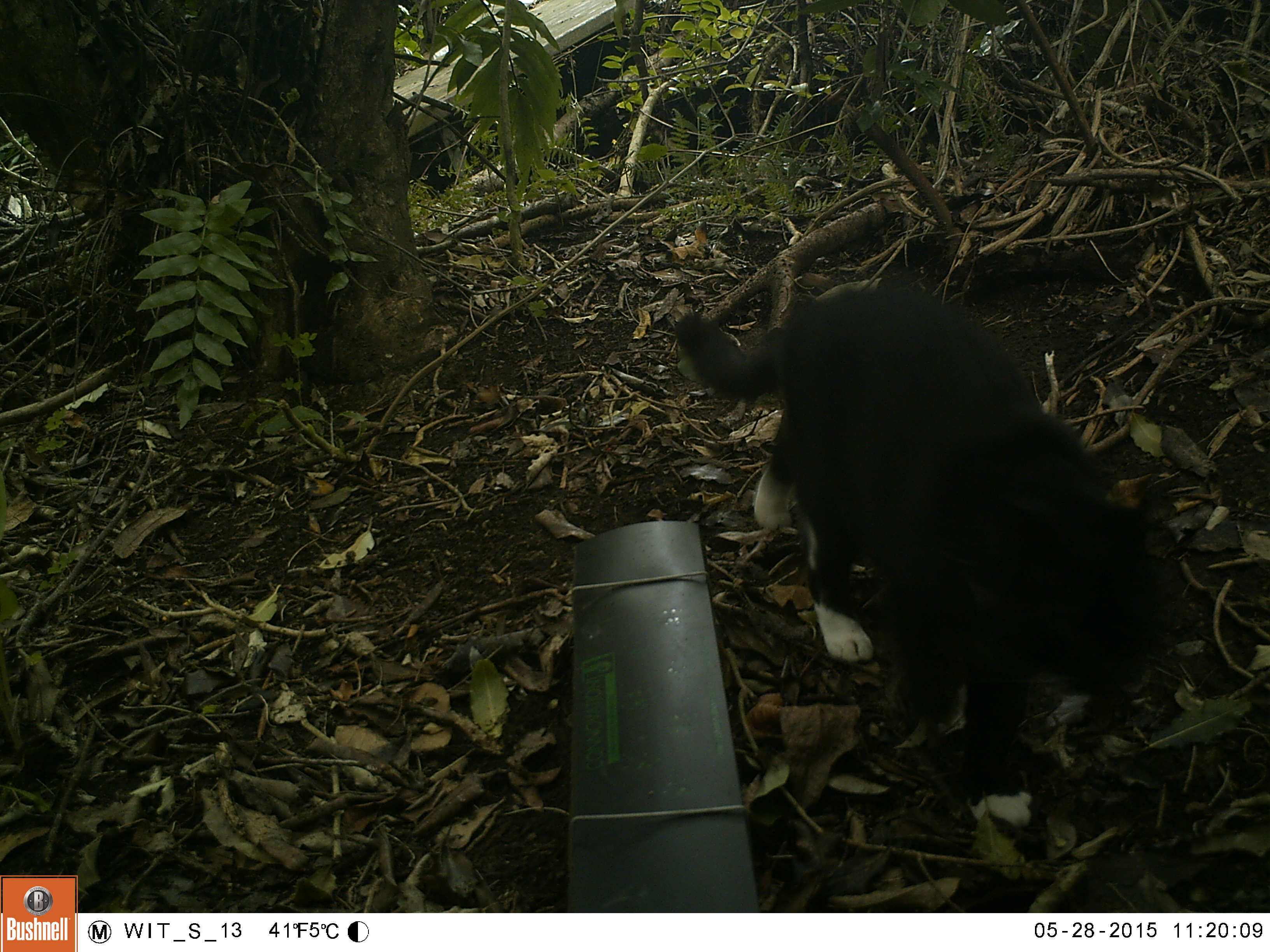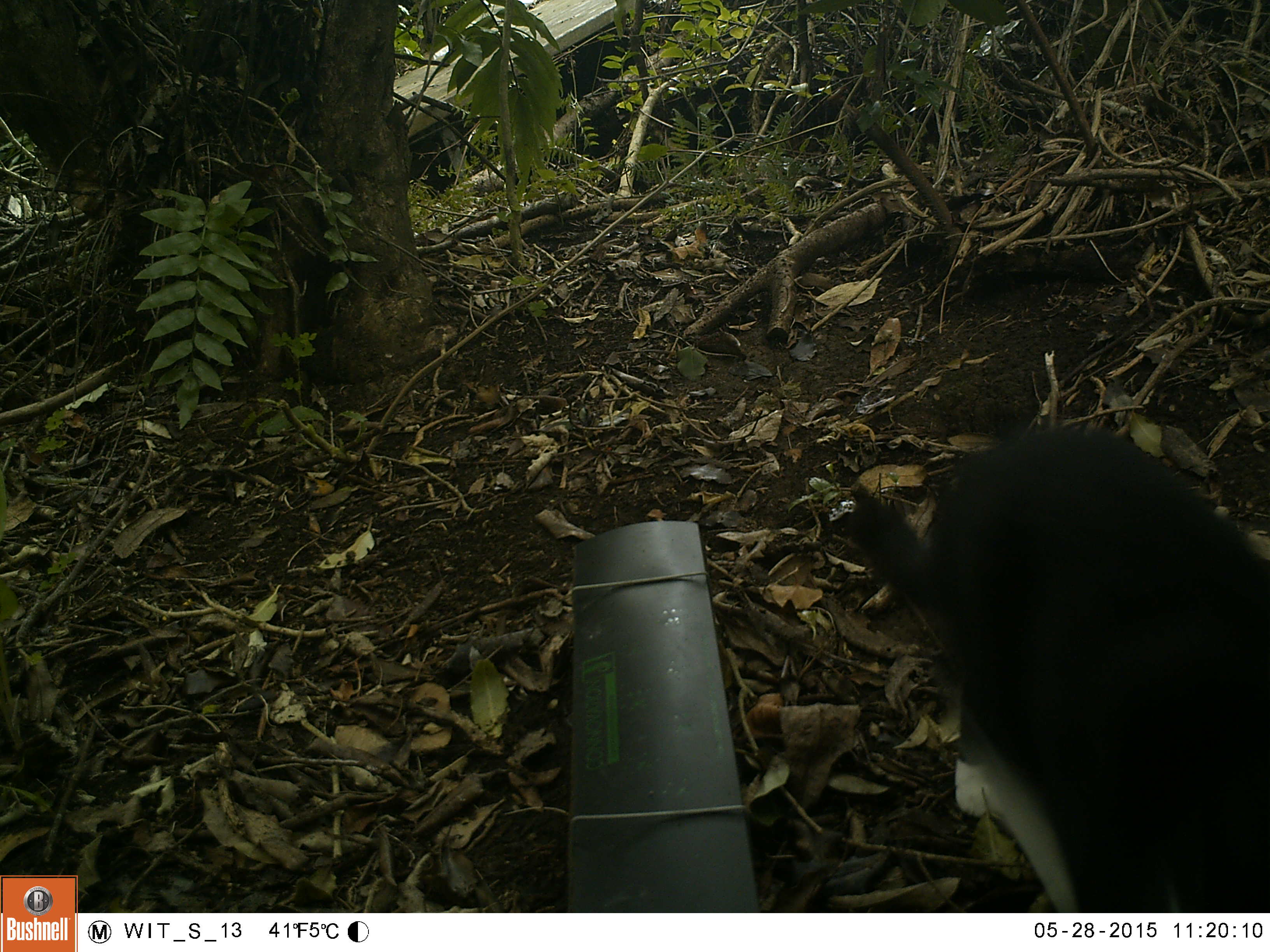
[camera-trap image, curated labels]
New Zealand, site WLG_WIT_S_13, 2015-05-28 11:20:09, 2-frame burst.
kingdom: Animalia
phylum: Chordata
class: Mammalia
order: Carnivora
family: Felidae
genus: Felis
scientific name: Felis catus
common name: domestic cat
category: cat